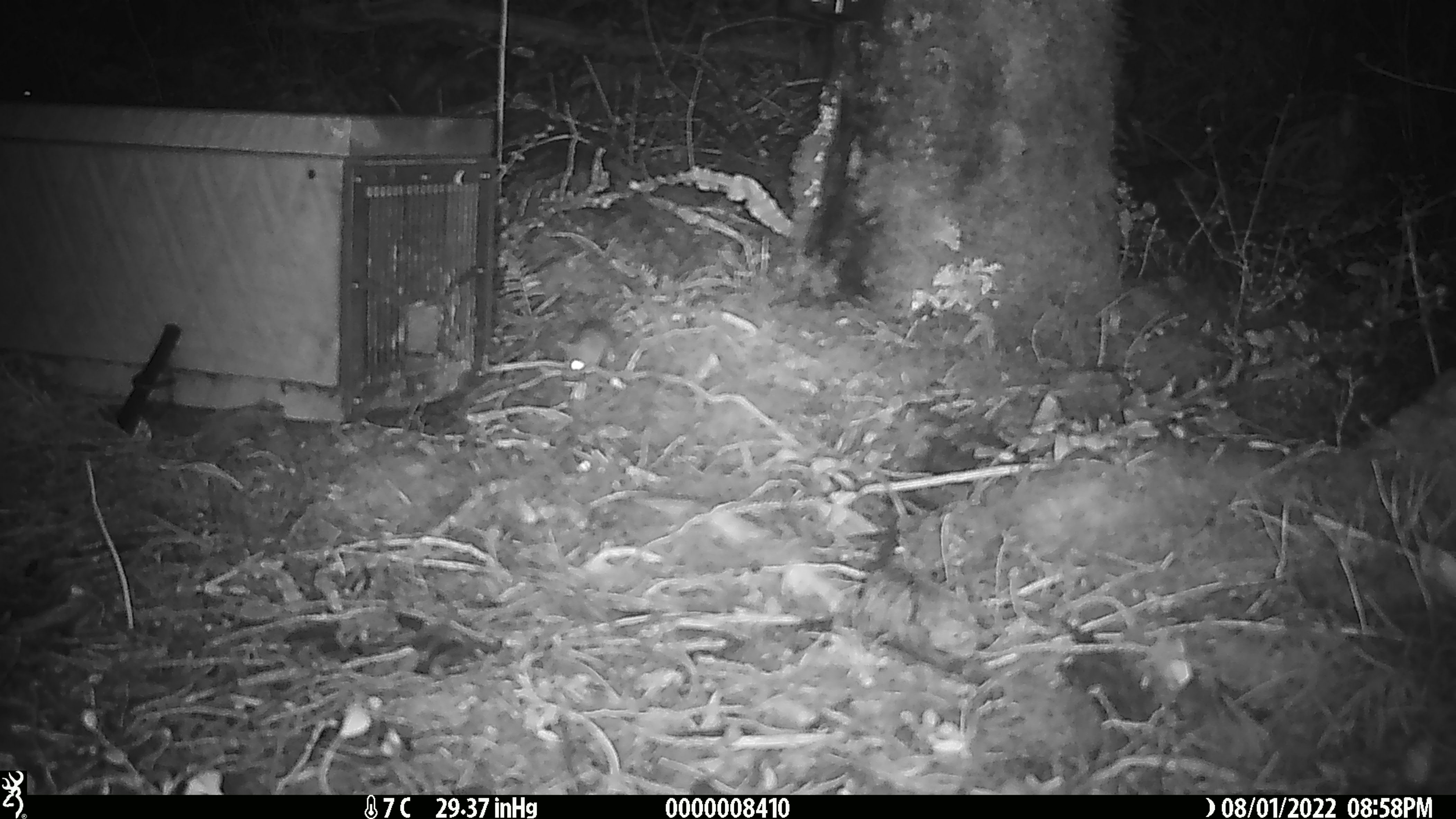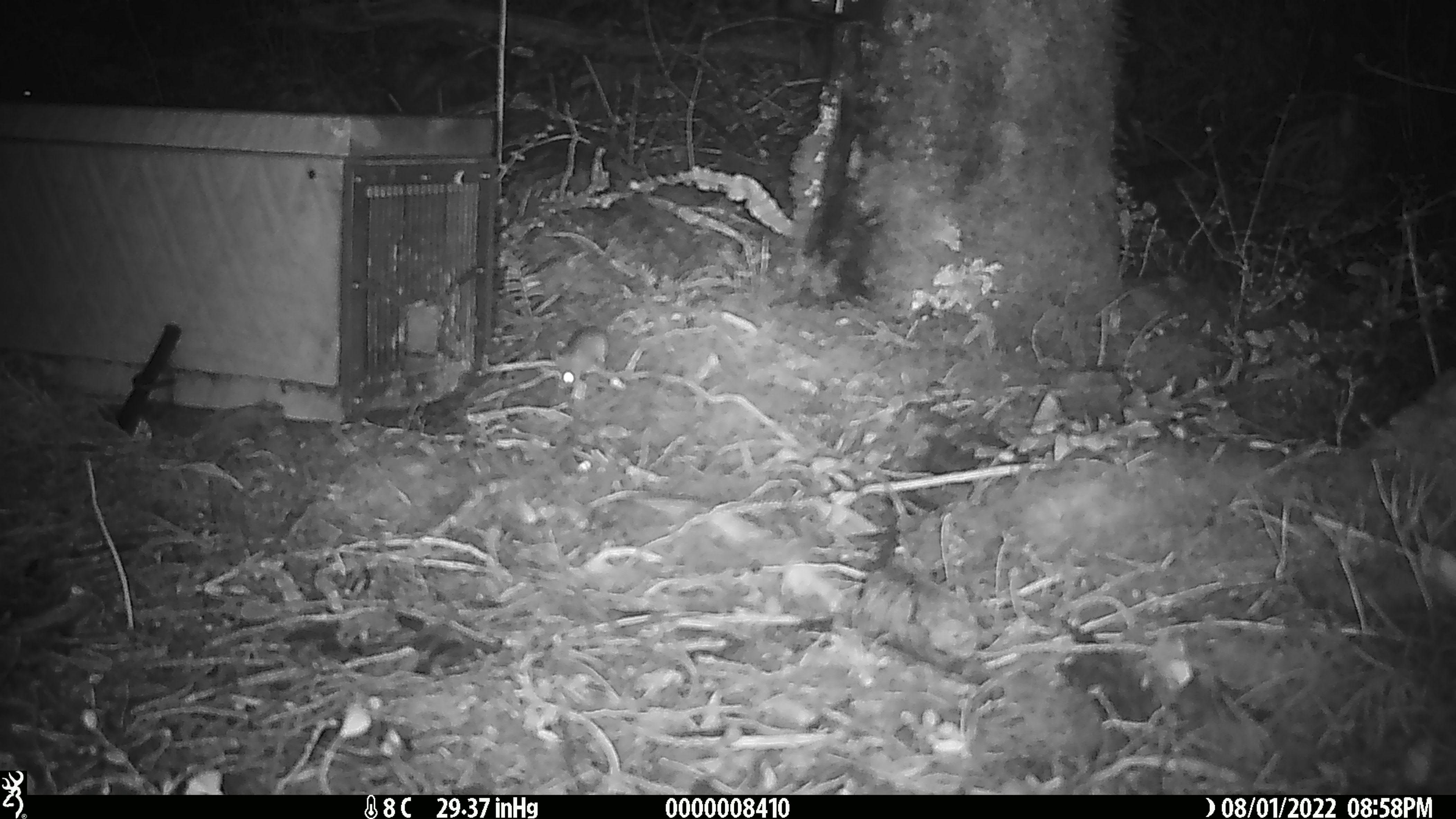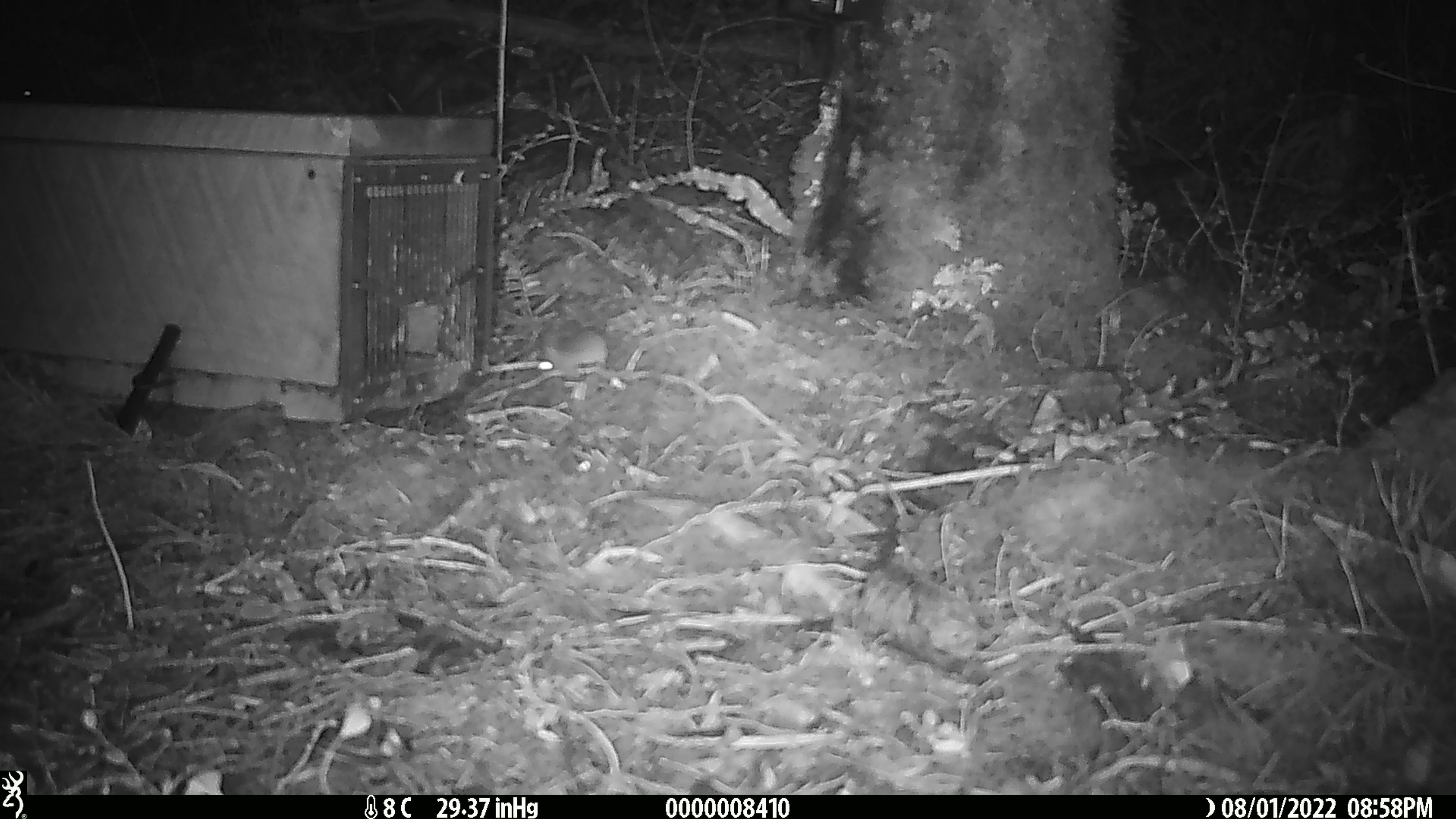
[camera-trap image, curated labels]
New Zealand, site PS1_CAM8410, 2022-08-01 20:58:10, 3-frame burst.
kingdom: Animalia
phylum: Chordata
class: Mammalia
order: Rodentia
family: Muridae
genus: Mus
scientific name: Mus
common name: mouse